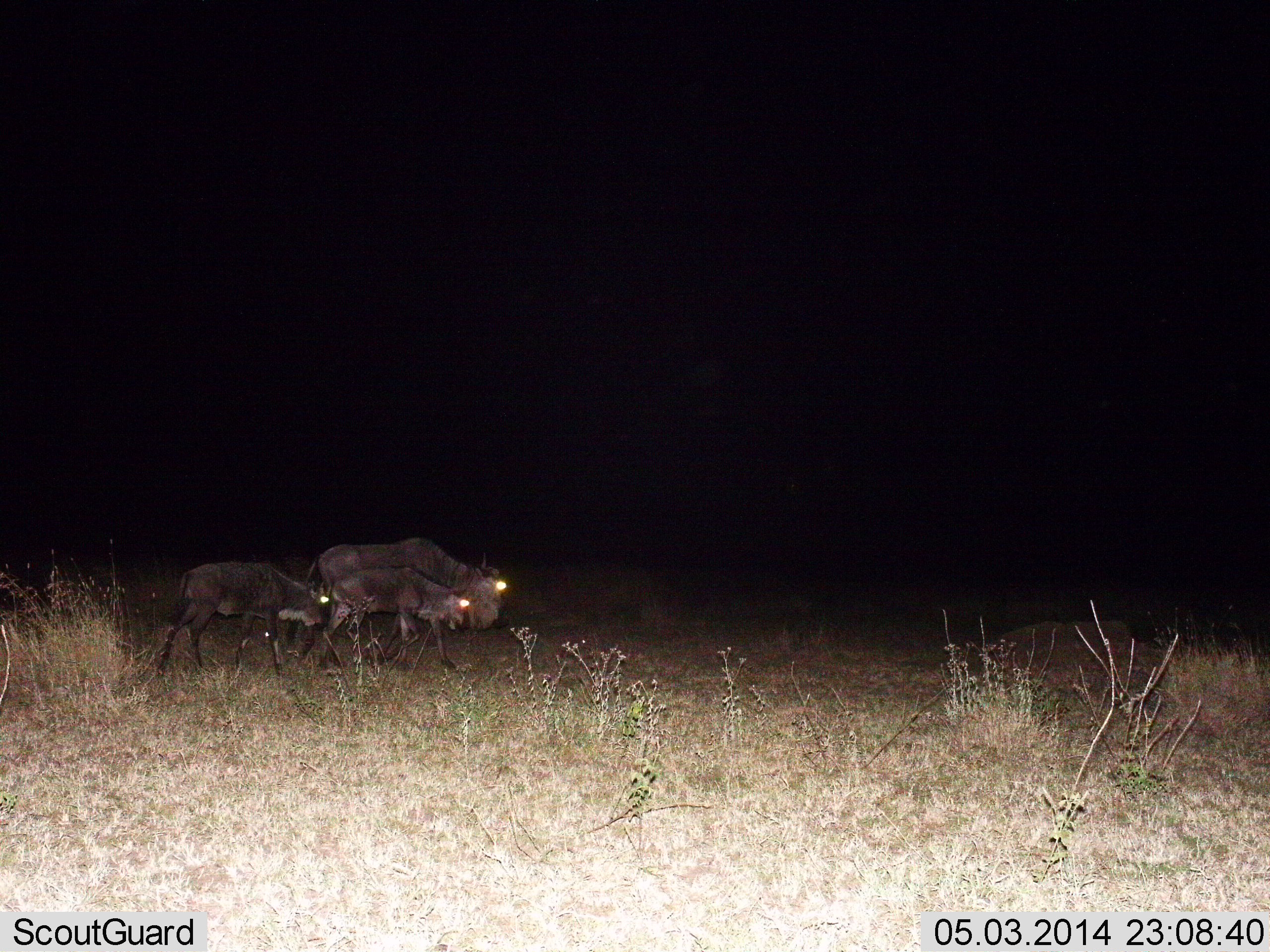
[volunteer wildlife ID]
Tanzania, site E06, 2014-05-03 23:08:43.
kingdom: Animalia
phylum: Chordata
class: Mammalia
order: Artiodactyla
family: Bovidae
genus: Connochaetes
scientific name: Connochaetes taurinus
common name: blue wildebeest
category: wildebeest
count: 3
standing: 0%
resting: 0%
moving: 90%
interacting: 0%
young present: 70%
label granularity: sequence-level